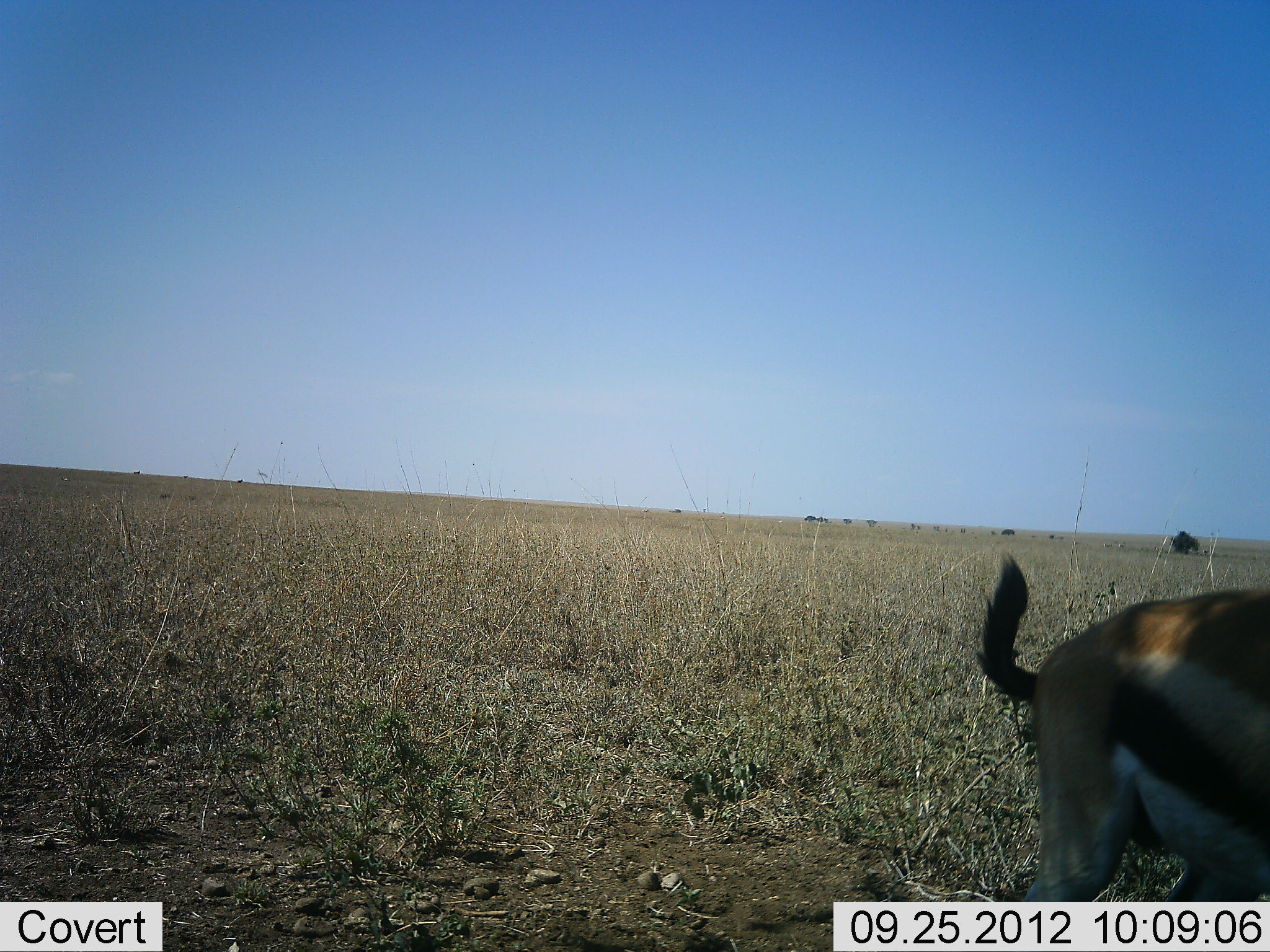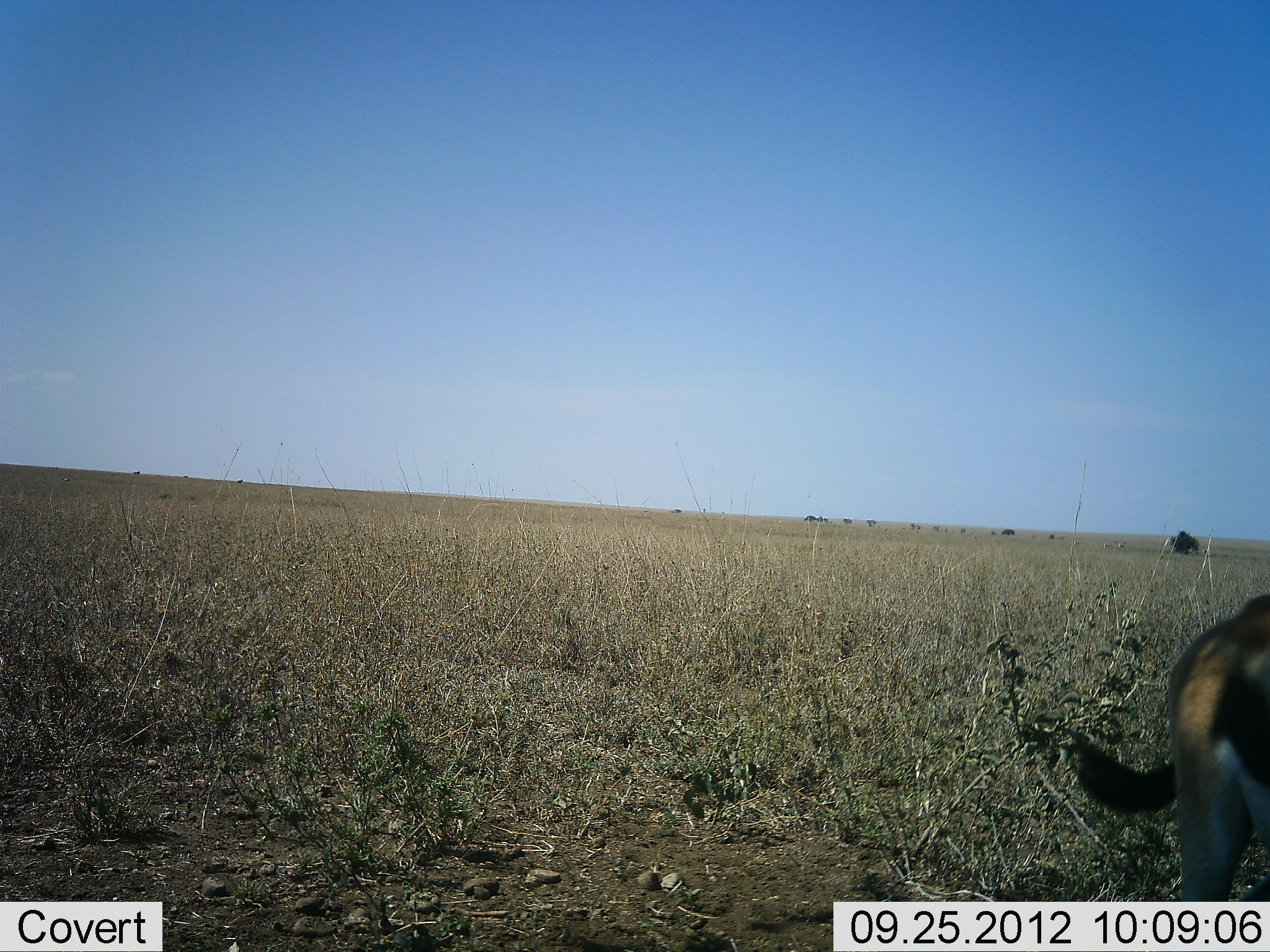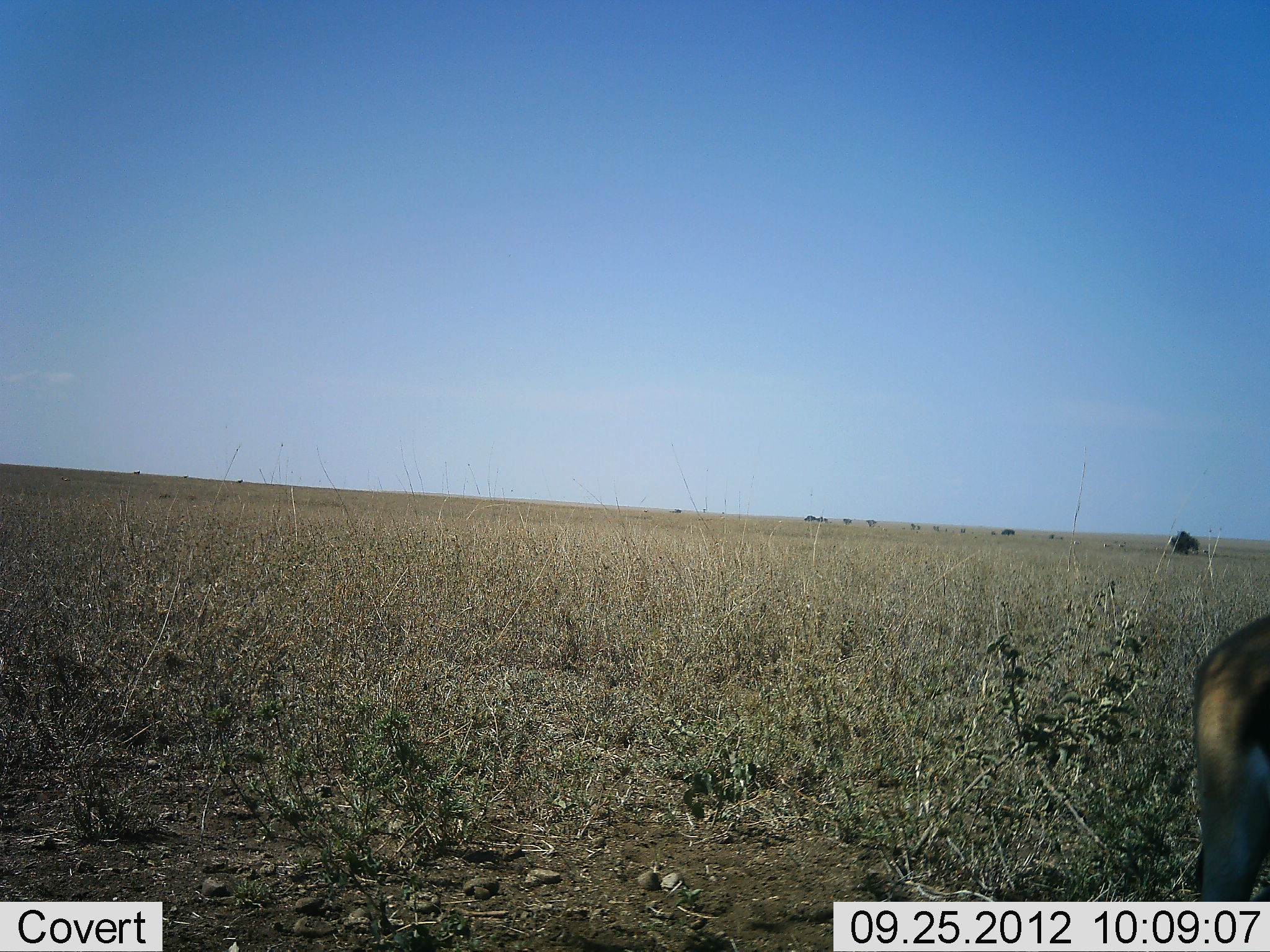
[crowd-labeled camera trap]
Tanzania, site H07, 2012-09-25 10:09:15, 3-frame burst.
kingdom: Animalia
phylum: Chordata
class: Mammalia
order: Artiodactyla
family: Bovidae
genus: Eudorcas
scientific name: Eudorcas thomsonii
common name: thomson's gazelle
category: gazellethomsons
Gazellethomsons (thomson's gazelle) (Eudorcas thomsonii), count 1. Behavior (volunteer vote fractions): standing 50%, resting 0%, moving 50%, interacting 0%. Young present (vote fraction): 0%. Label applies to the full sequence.